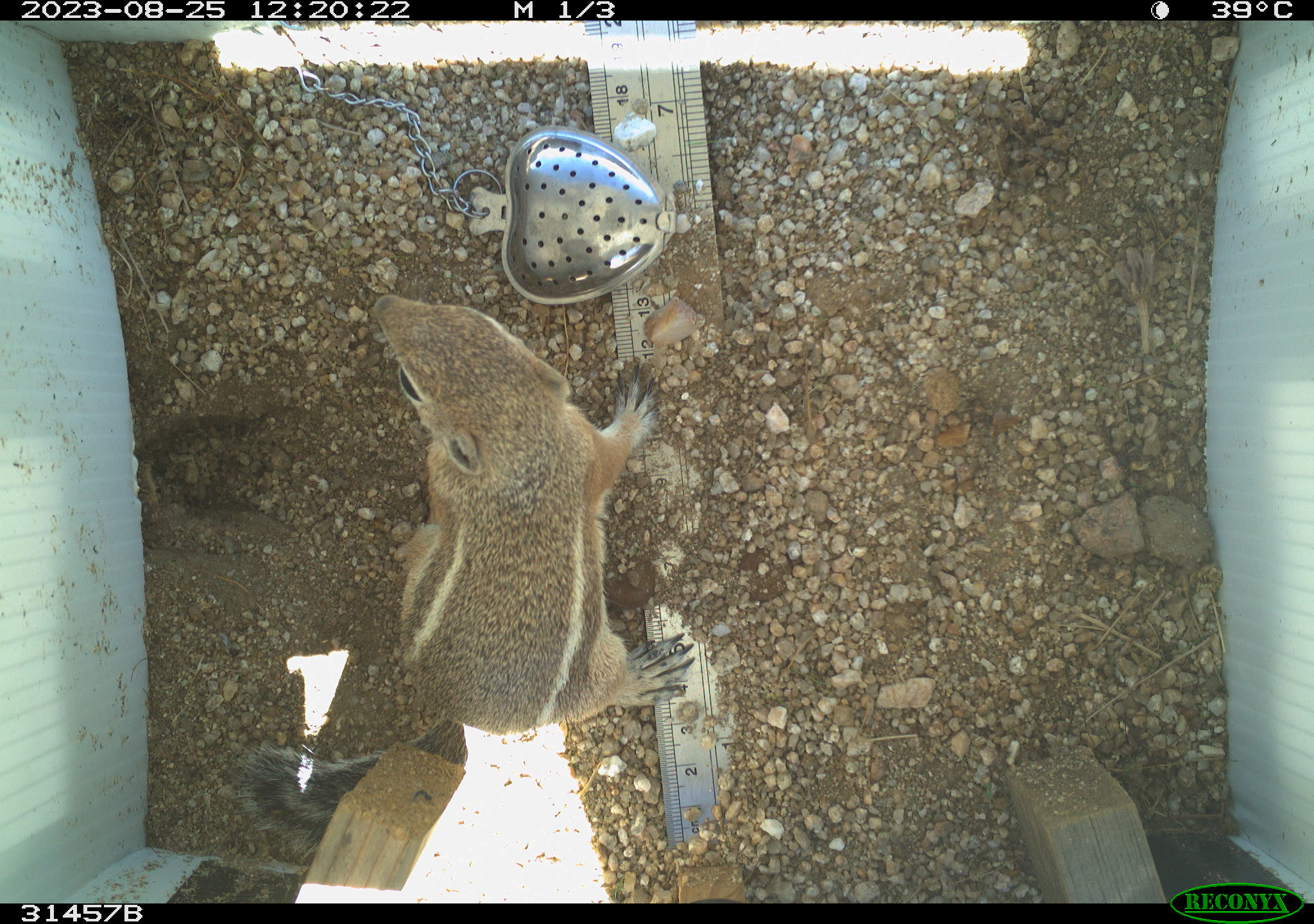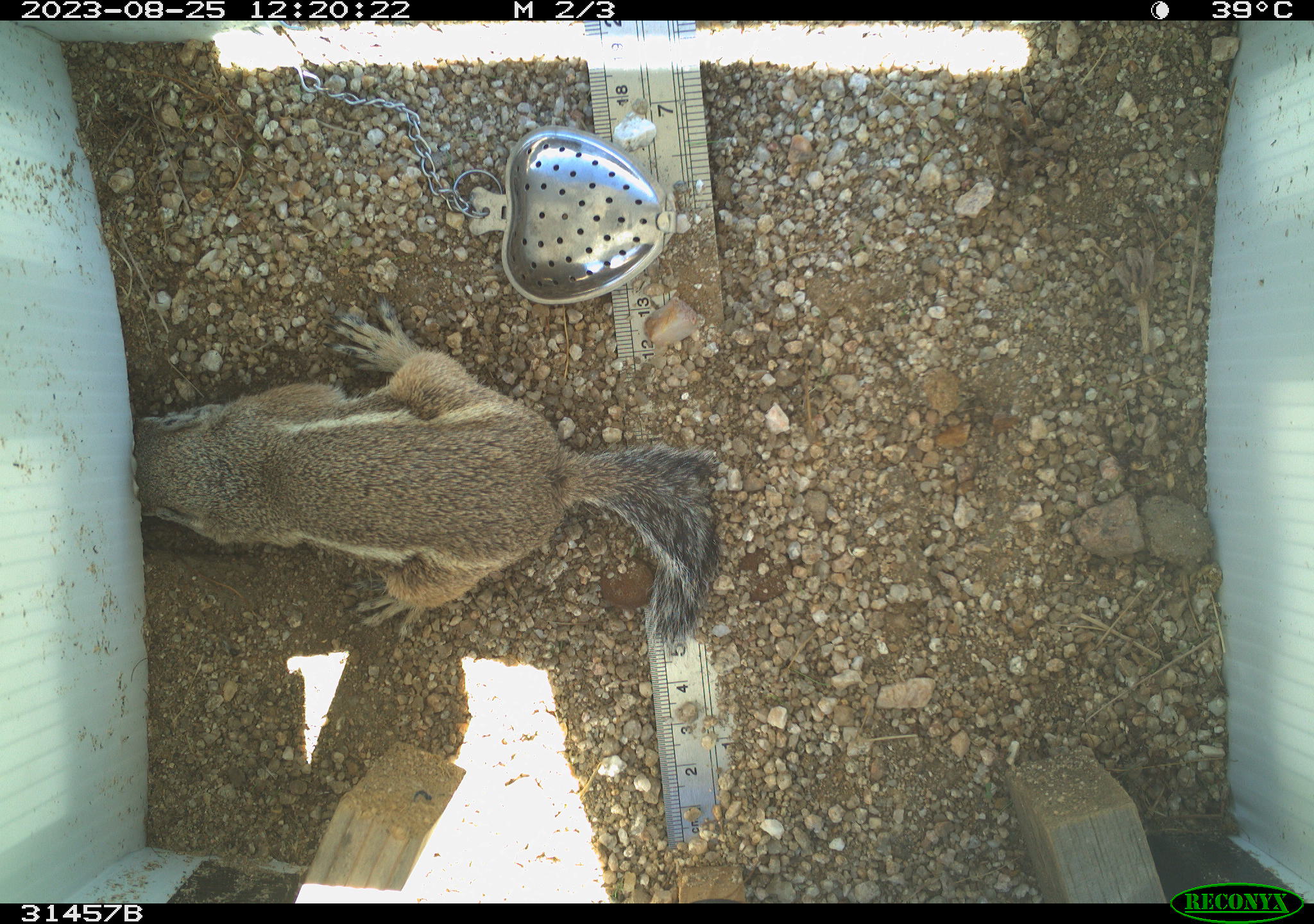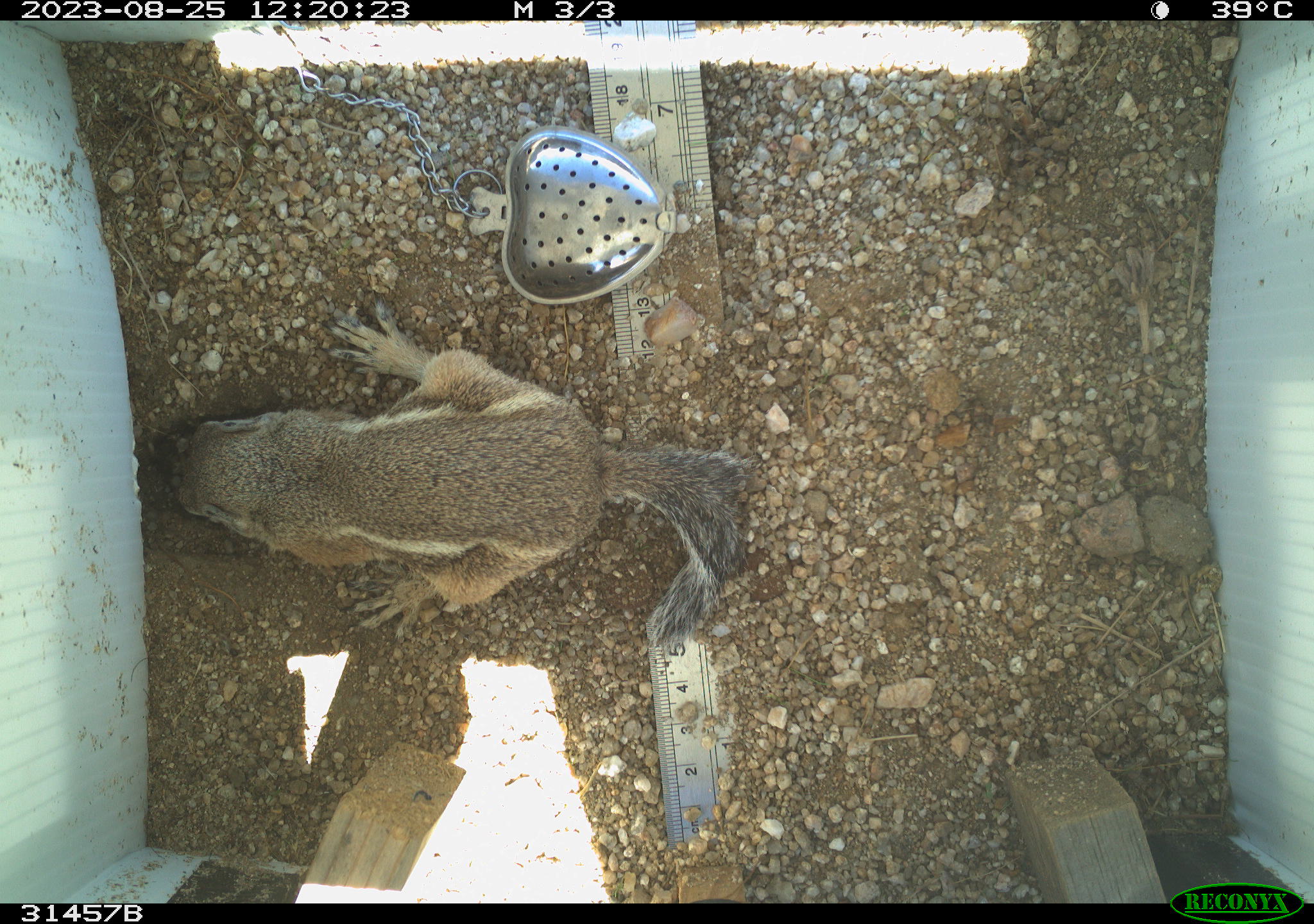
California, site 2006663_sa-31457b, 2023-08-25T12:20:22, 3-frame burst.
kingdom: Animalia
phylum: Chordata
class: Mammalia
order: Rodentia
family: Sciuridae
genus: Ammospermophilus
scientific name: Ammospermophilus leucurus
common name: white-tailed antelope squirrel